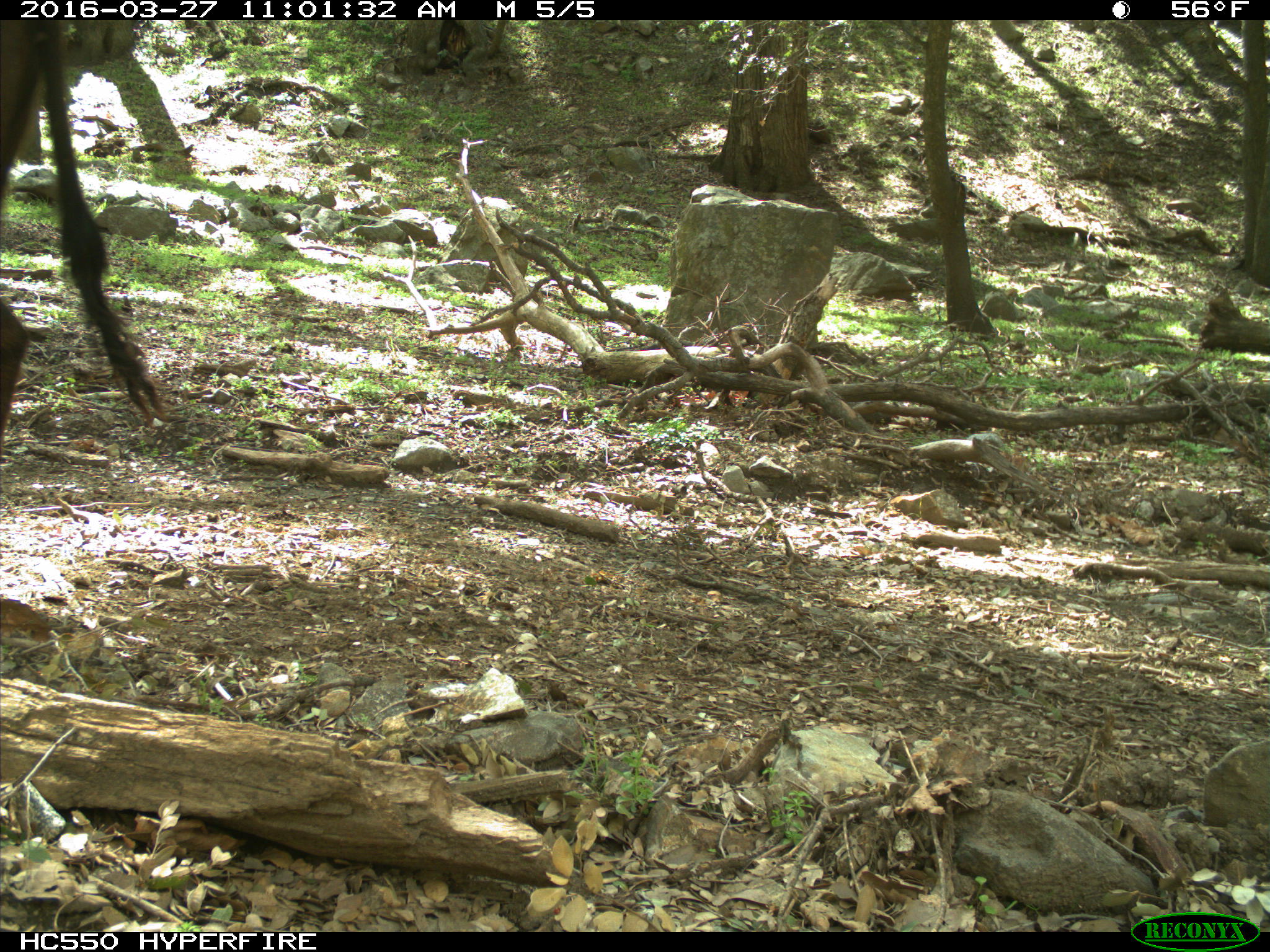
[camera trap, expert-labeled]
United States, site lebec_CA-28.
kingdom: Animalia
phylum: Chordata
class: Mammalia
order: Artiodactyla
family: Bovidae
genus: Bos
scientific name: Bos taurus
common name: domestic cow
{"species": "Bos taurus (domestic cow)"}